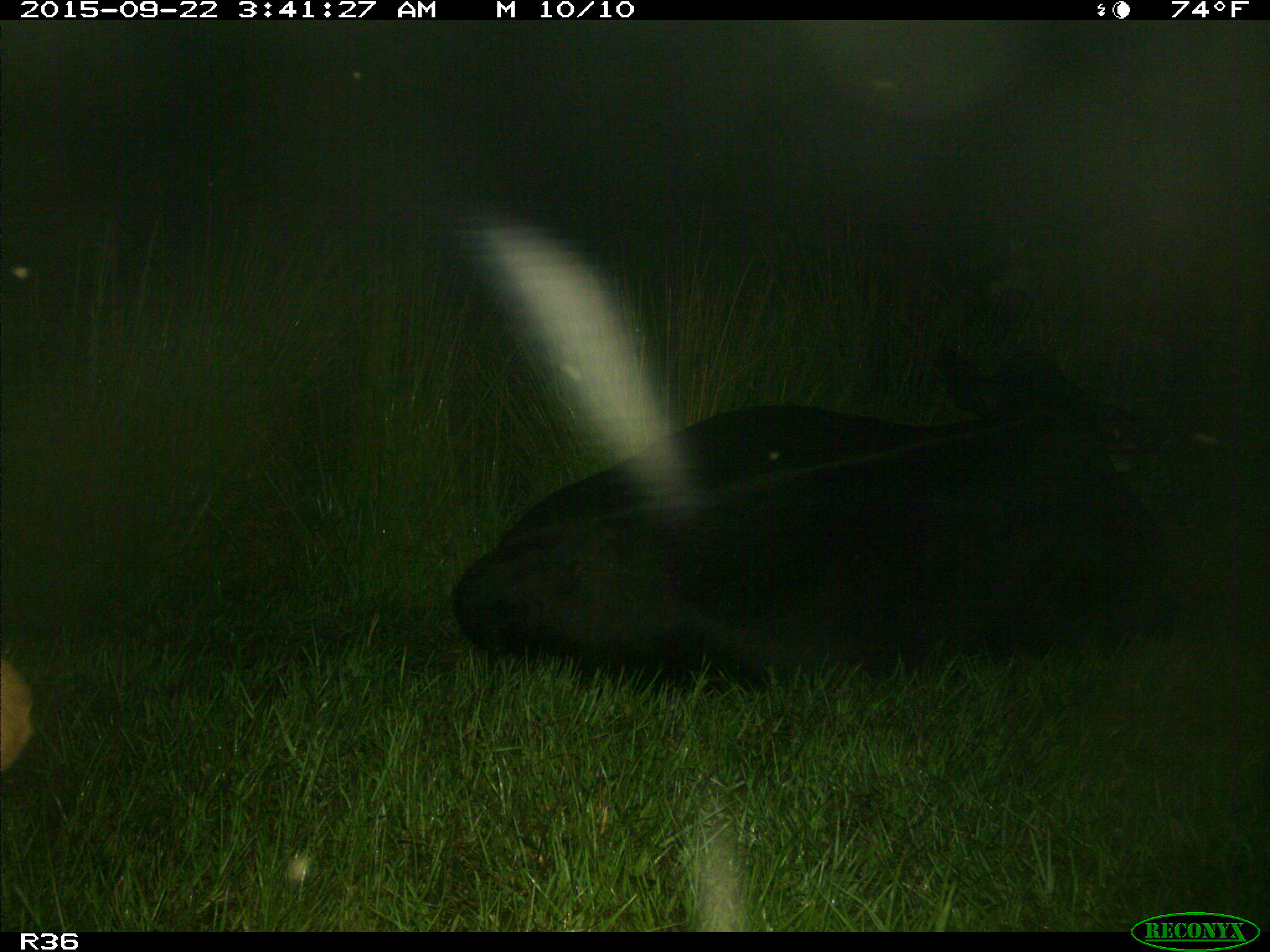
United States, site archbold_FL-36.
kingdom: Animalia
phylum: Chordata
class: Mammalia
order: Artiodactyla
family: Bovidae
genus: Bos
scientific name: Bos taurus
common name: domestic cow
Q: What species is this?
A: Bos taurus (domestic cow).